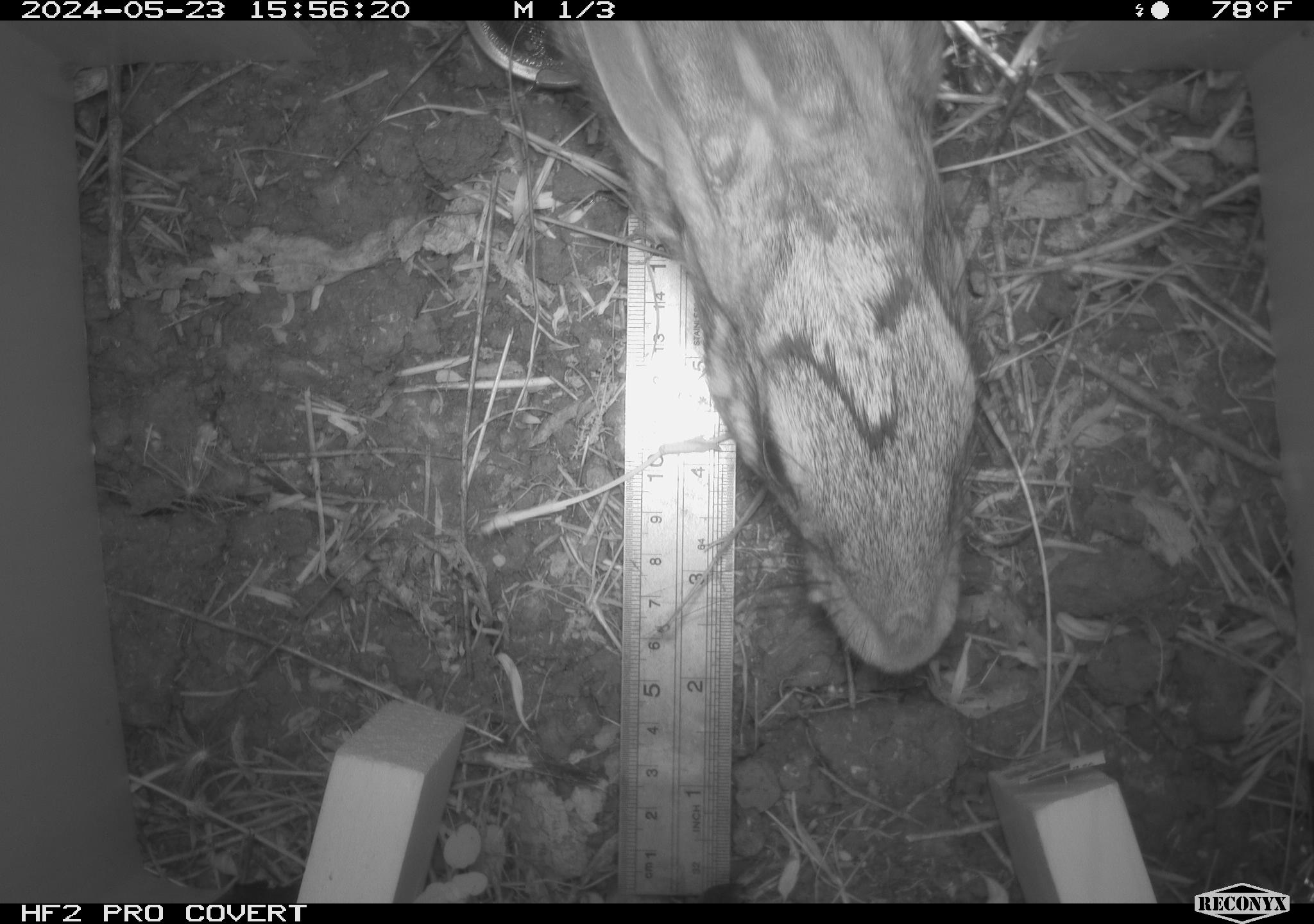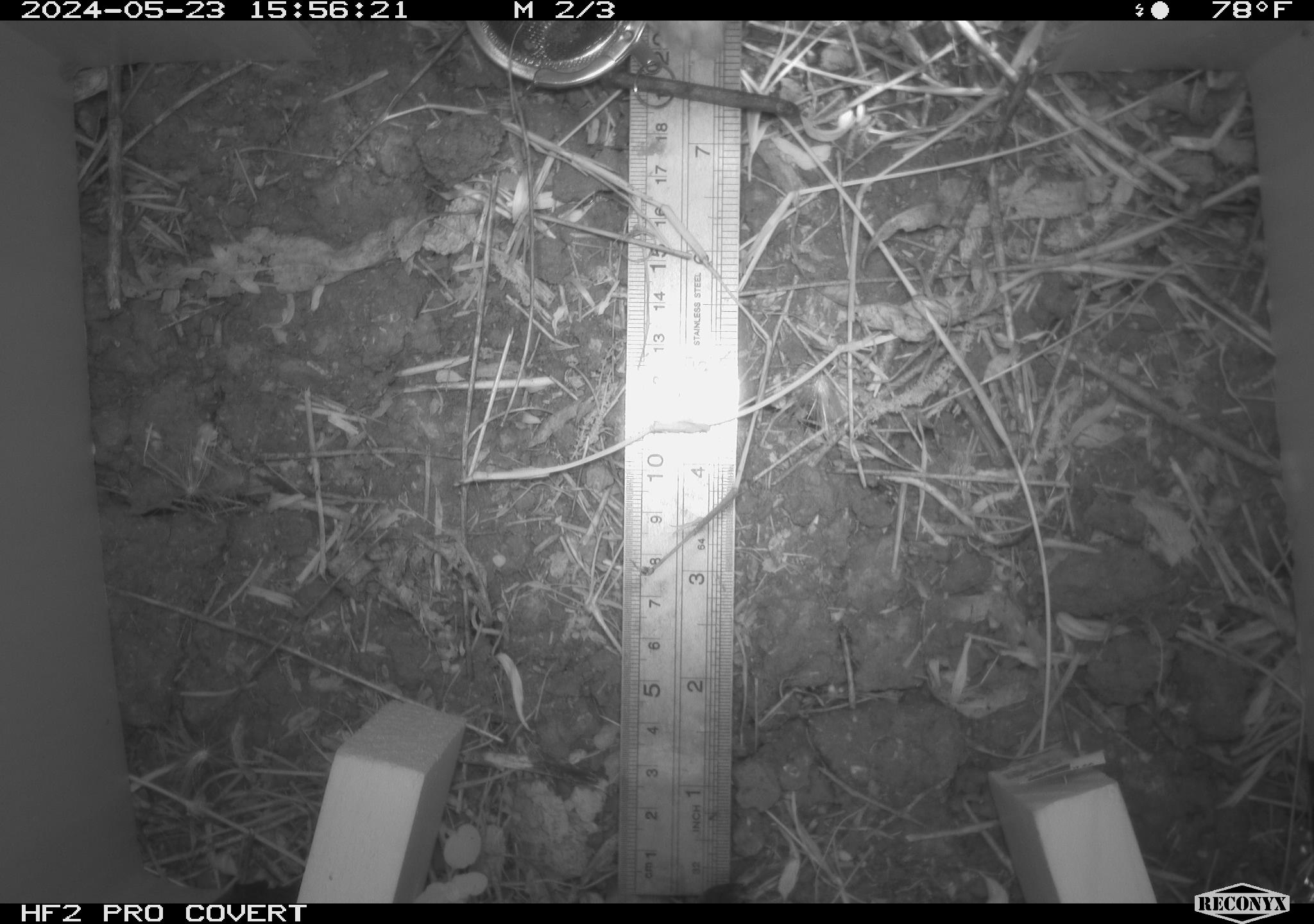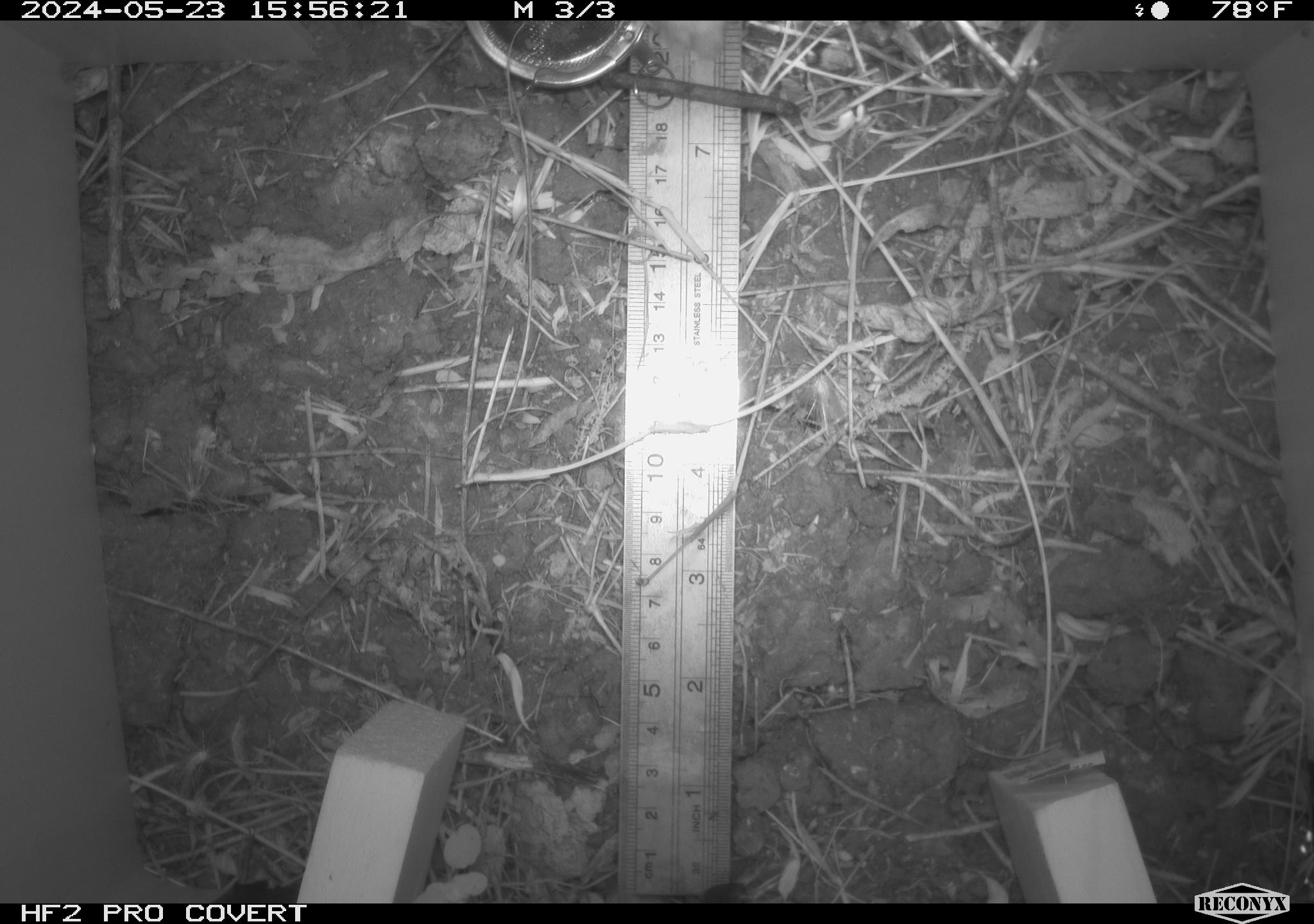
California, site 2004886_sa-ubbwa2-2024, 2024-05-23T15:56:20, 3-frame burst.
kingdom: Animalia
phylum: Chordata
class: Mammalia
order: Lagomorpha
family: Leporidae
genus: Sylvilagus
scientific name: Sylvilagus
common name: cottontail rabbits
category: sylvilagus species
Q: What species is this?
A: Sylvilagus species (cottontail rabbits) (Sylvilagus).